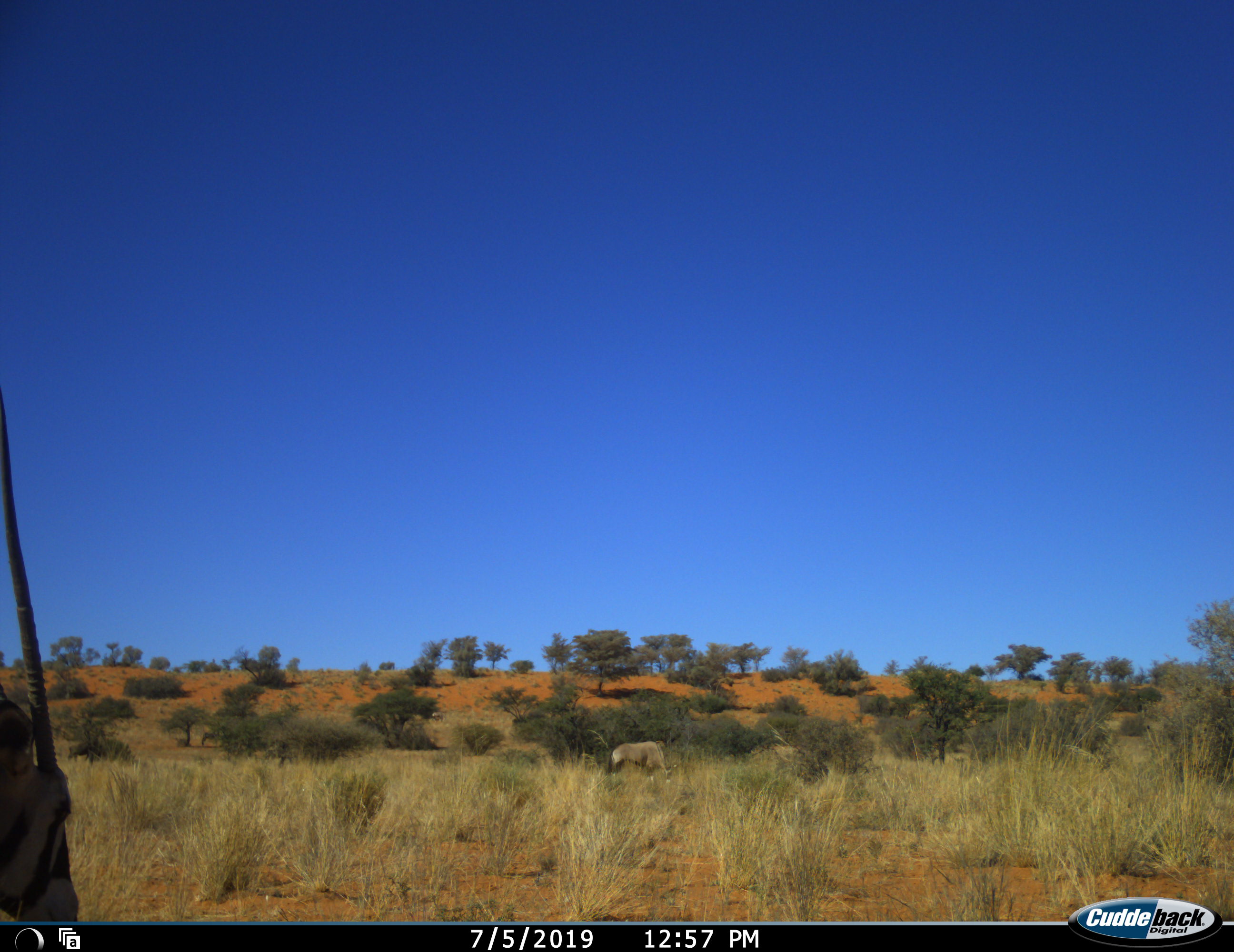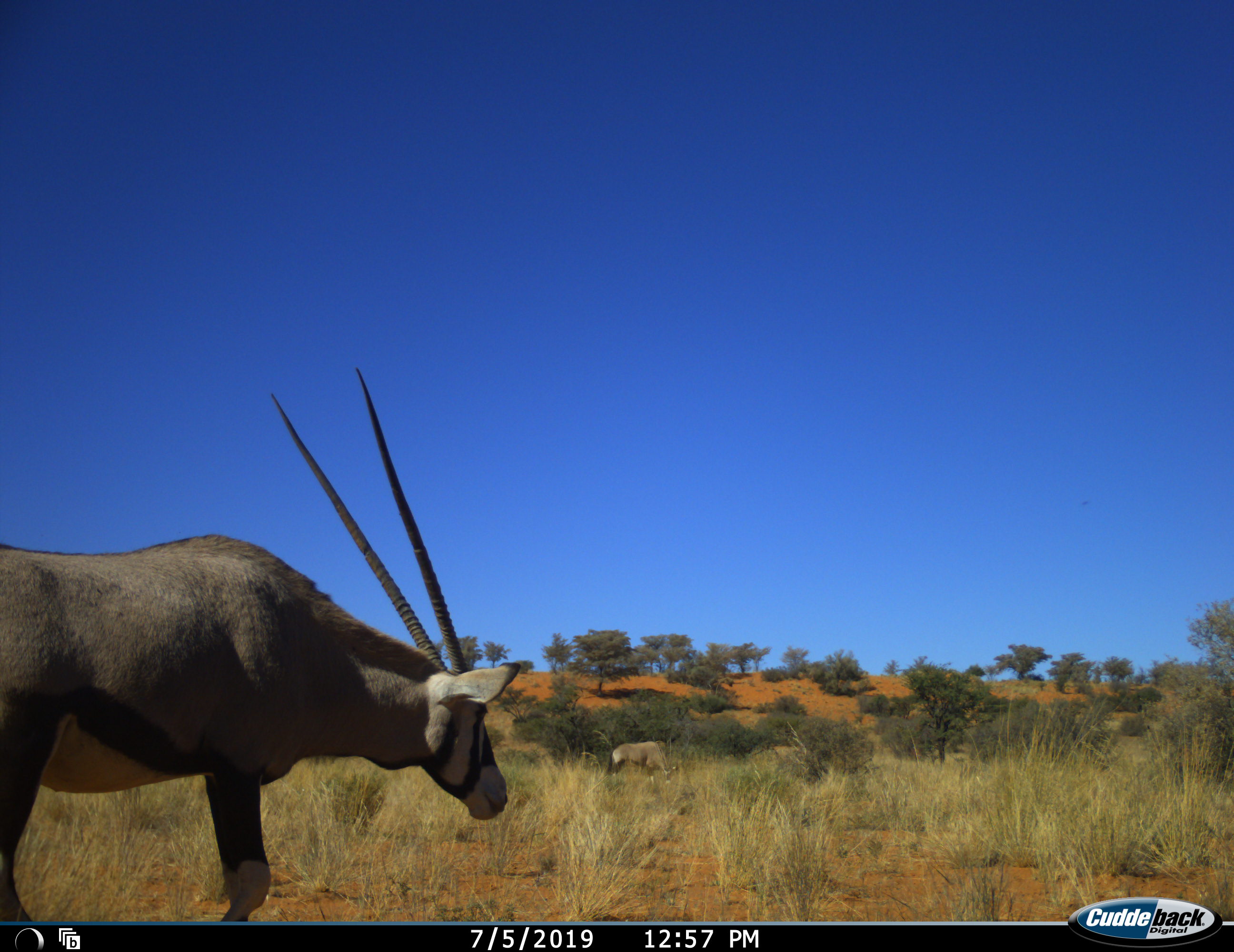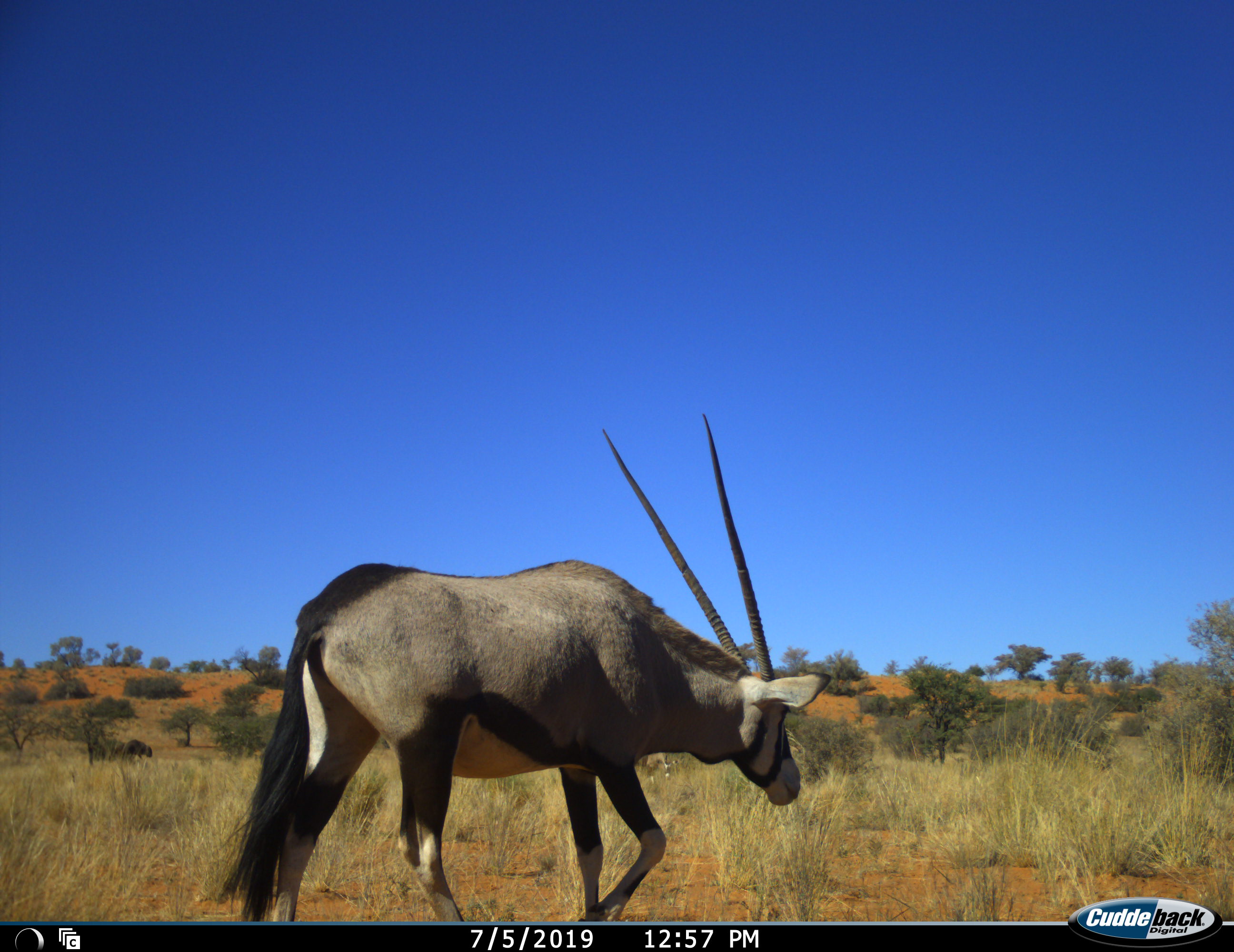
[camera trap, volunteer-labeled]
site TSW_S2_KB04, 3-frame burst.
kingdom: Animalia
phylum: Chordata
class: Mammalia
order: Artiodactyla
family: Bovidae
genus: Oryx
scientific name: Oryx gazella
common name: gemsbok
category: oryx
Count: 2.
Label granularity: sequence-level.